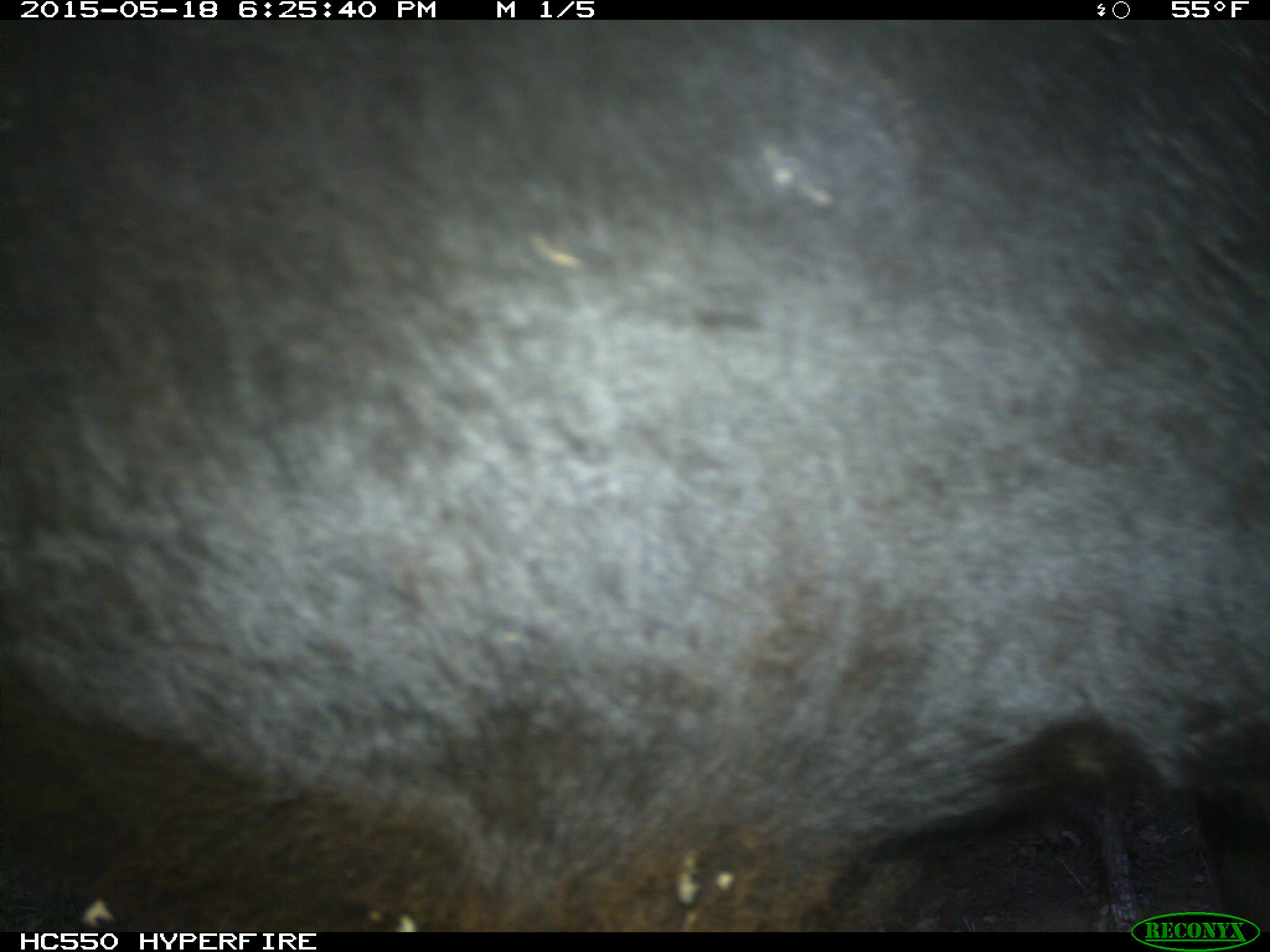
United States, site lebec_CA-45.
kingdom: Animalia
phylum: Chordata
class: Mammalia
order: Artiodactyla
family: Bovidae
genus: Bos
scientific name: Bos taurus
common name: domestic cow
Bos taurus (domestic cow).